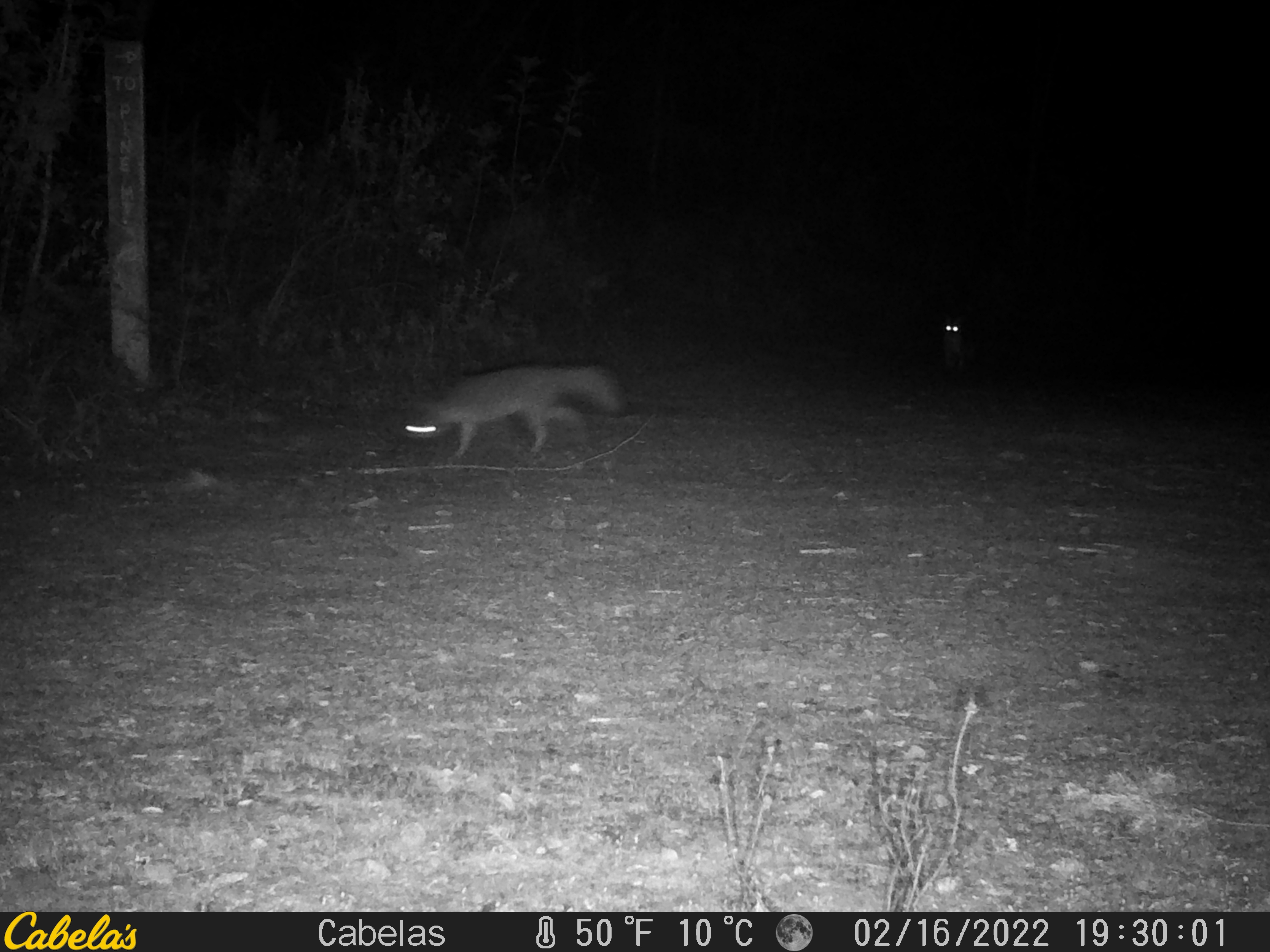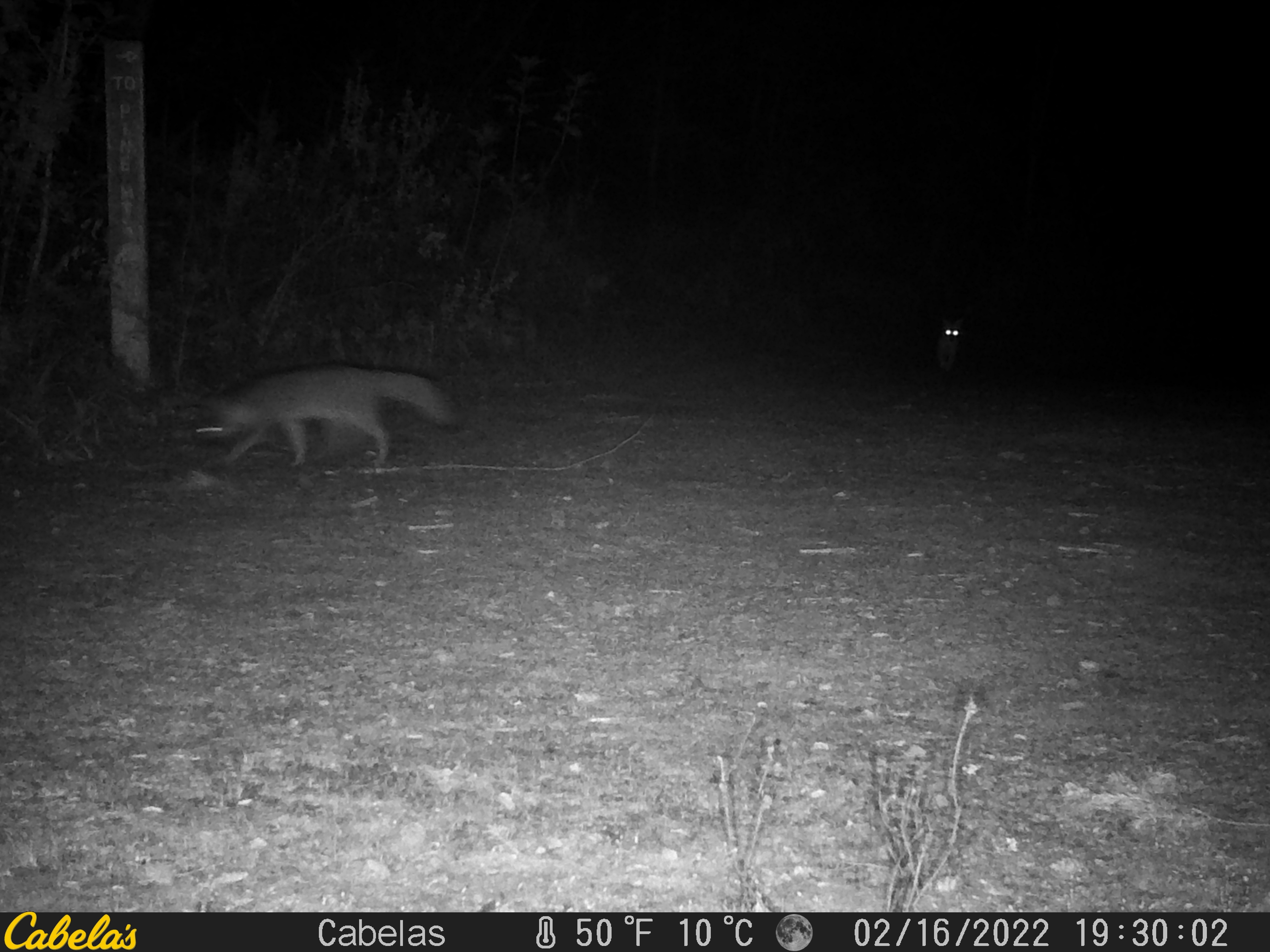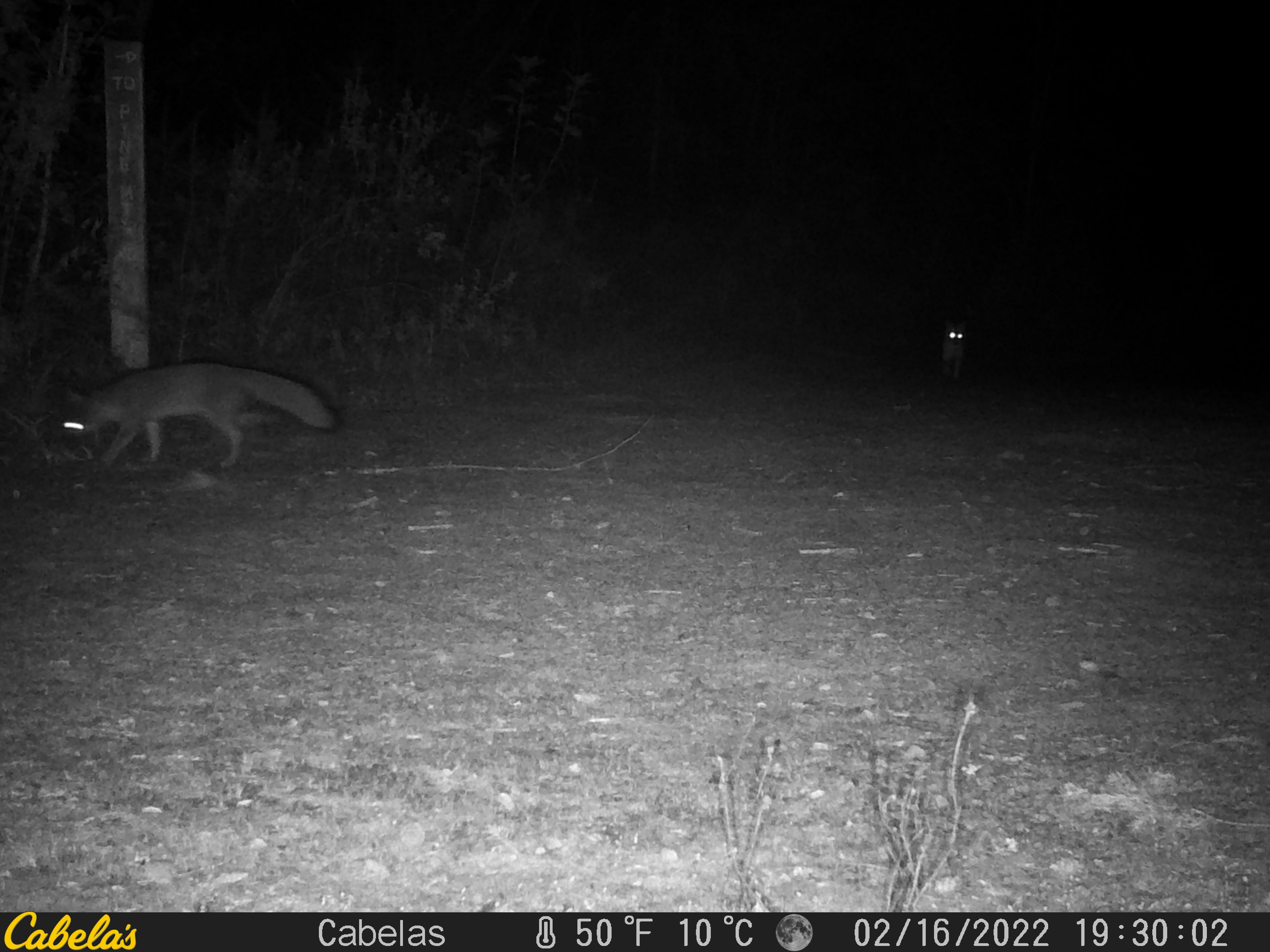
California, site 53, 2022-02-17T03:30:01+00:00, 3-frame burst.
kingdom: Animalia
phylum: Chordata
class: Mammalia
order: Carnivora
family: Canidae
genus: Urocyon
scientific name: Urocyon cinereoargenteus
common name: gray fox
Gray fox (Urocyon cinereoargenteus).